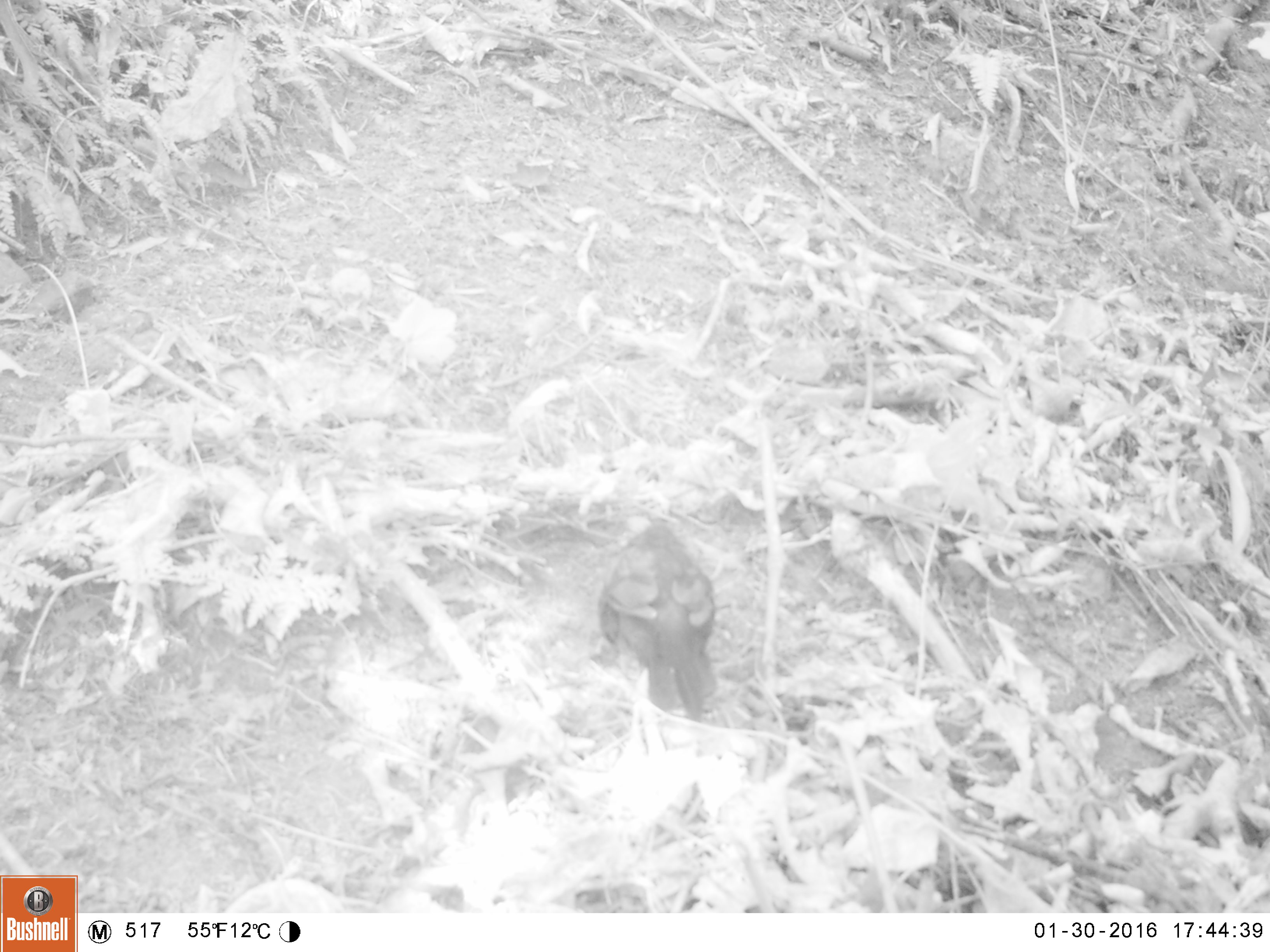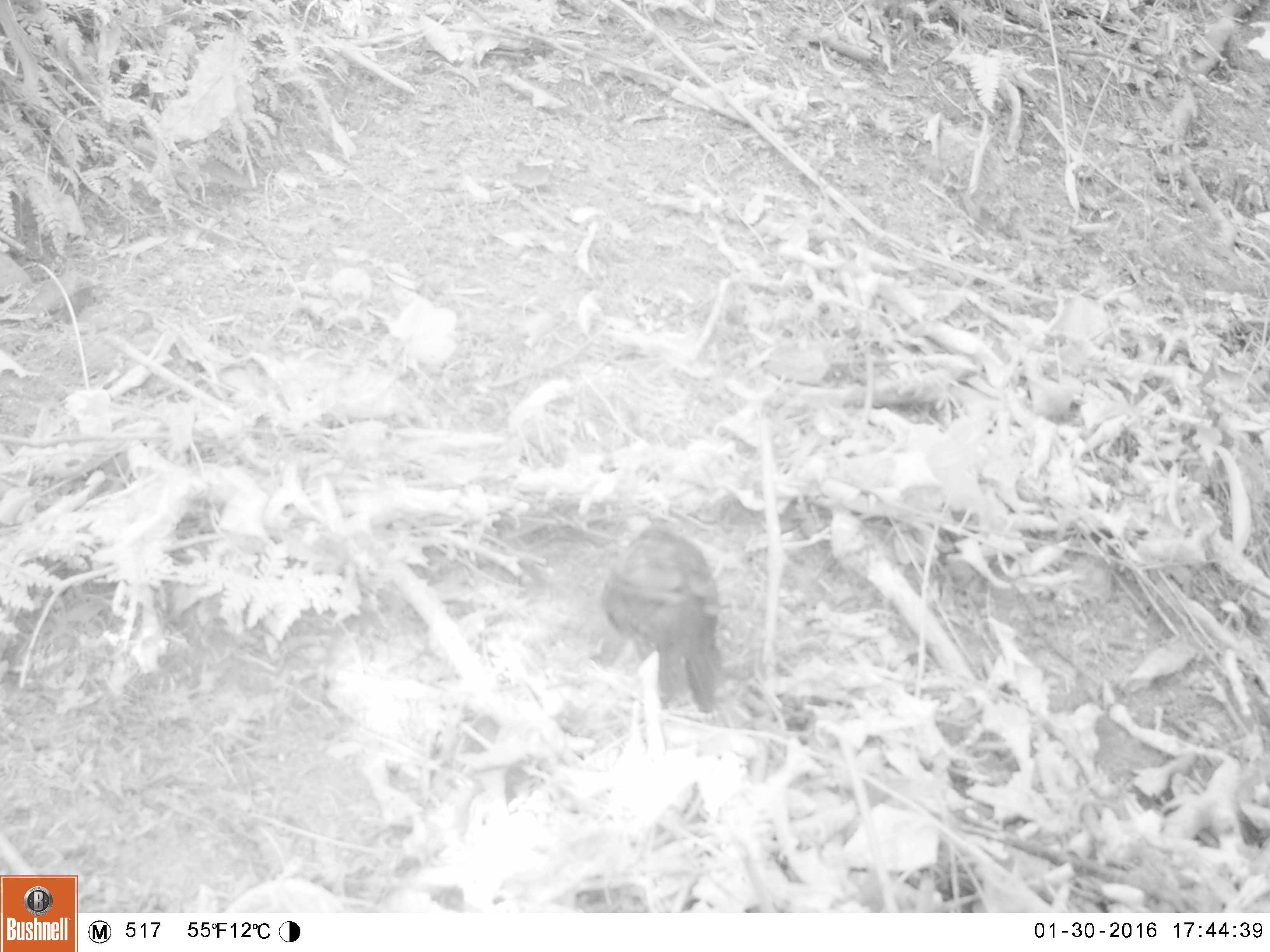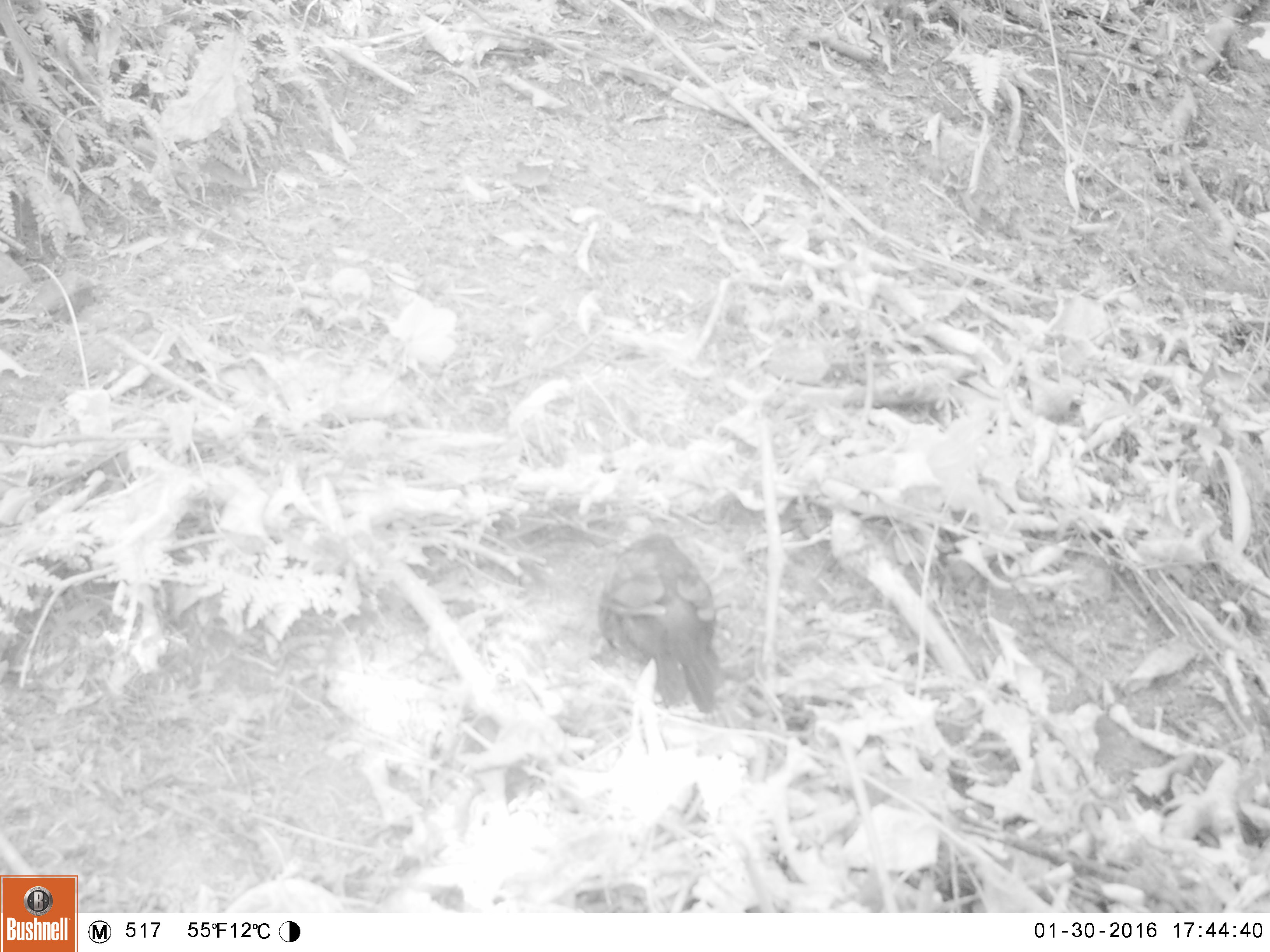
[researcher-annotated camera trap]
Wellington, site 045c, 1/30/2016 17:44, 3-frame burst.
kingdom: Animalia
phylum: Chordata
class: Aves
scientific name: Aves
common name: bird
Bird (Aves).